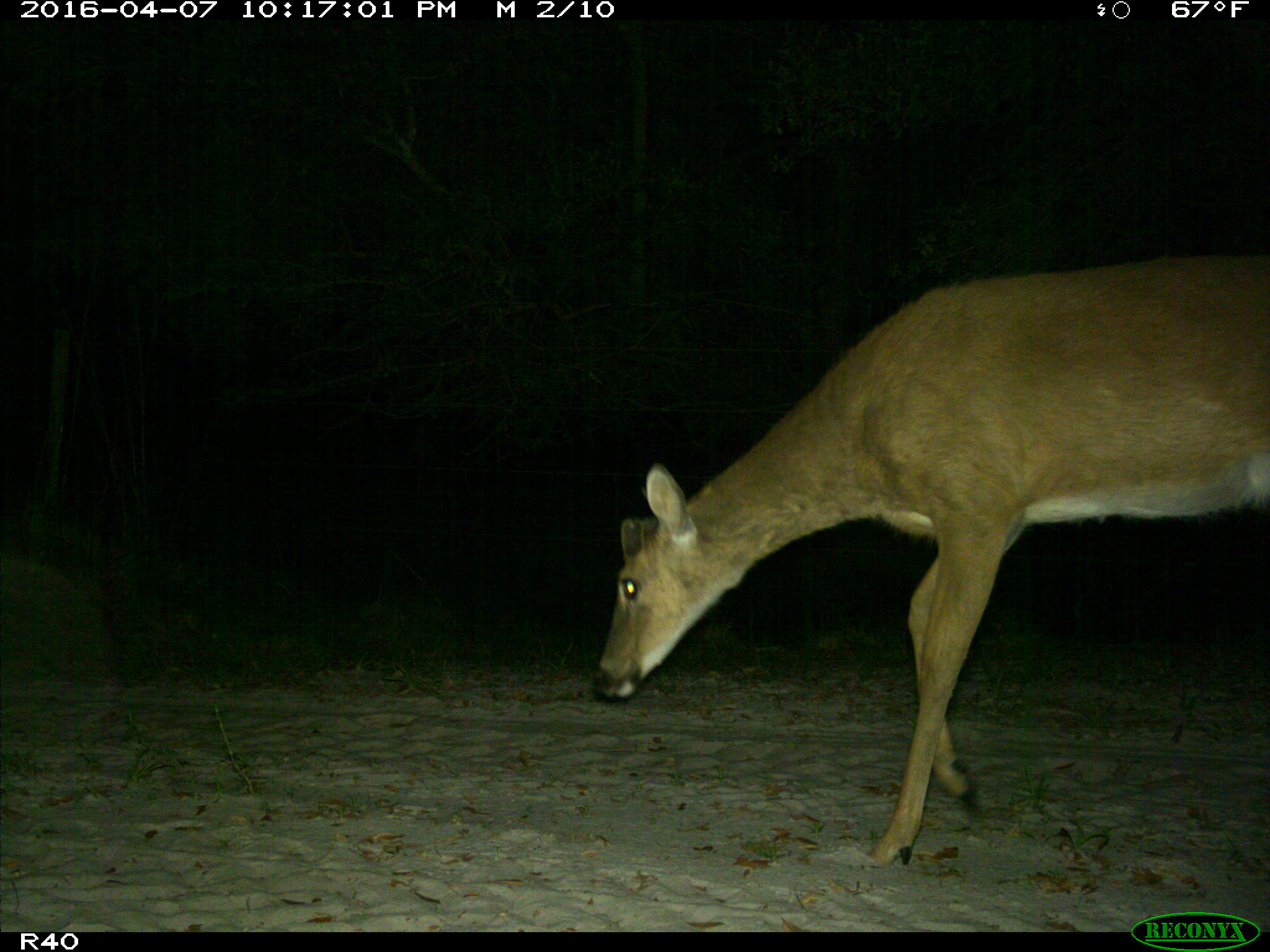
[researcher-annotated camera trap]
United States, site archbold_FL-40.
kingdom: Animalia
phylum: Chordata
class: Mammalia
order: Artiodactyla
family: Cervidae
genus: Odocoileus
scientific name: Odocoileus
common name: deer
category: unidentified deer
Unidentified deer (deer) (Odocoileus).